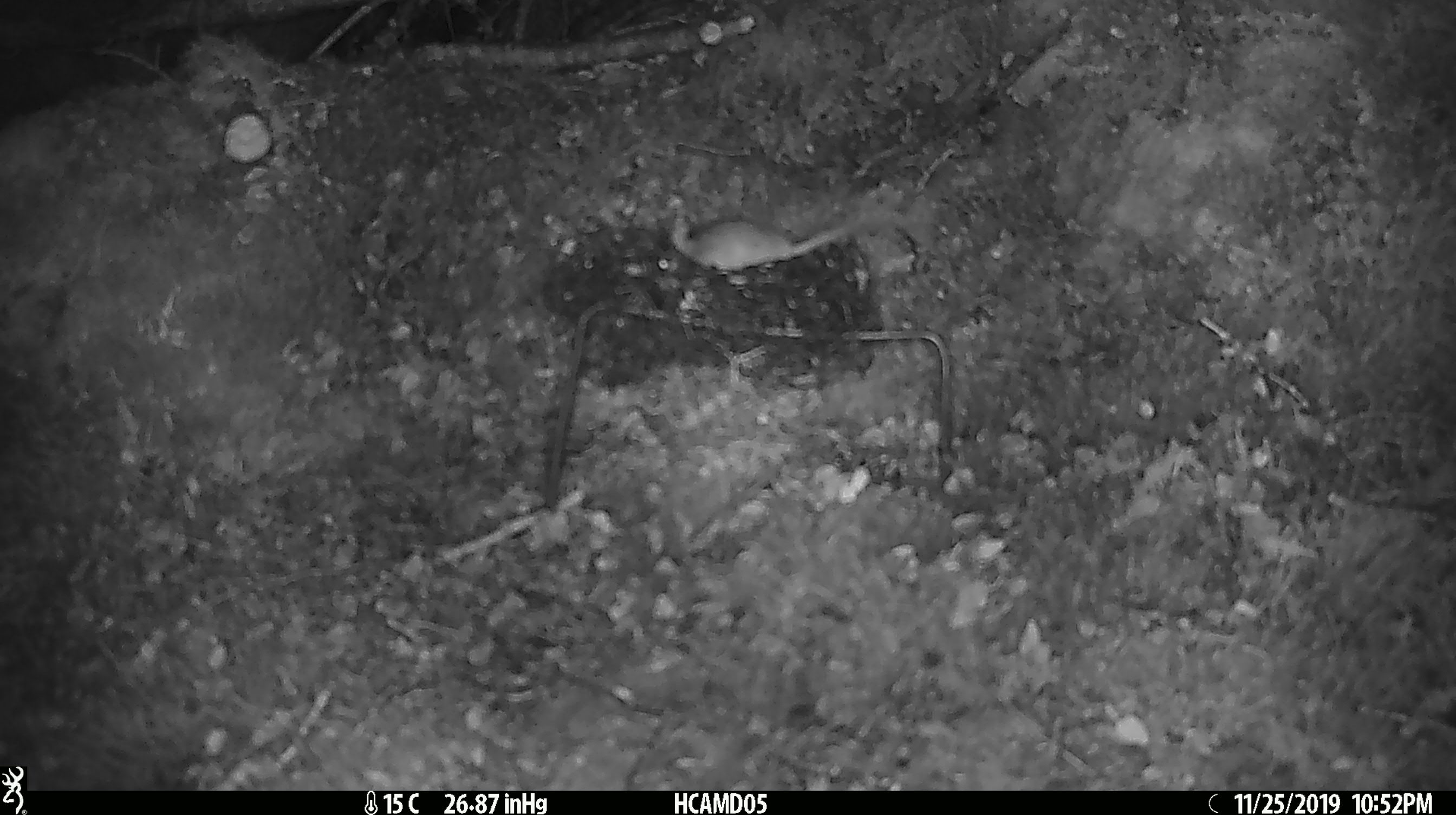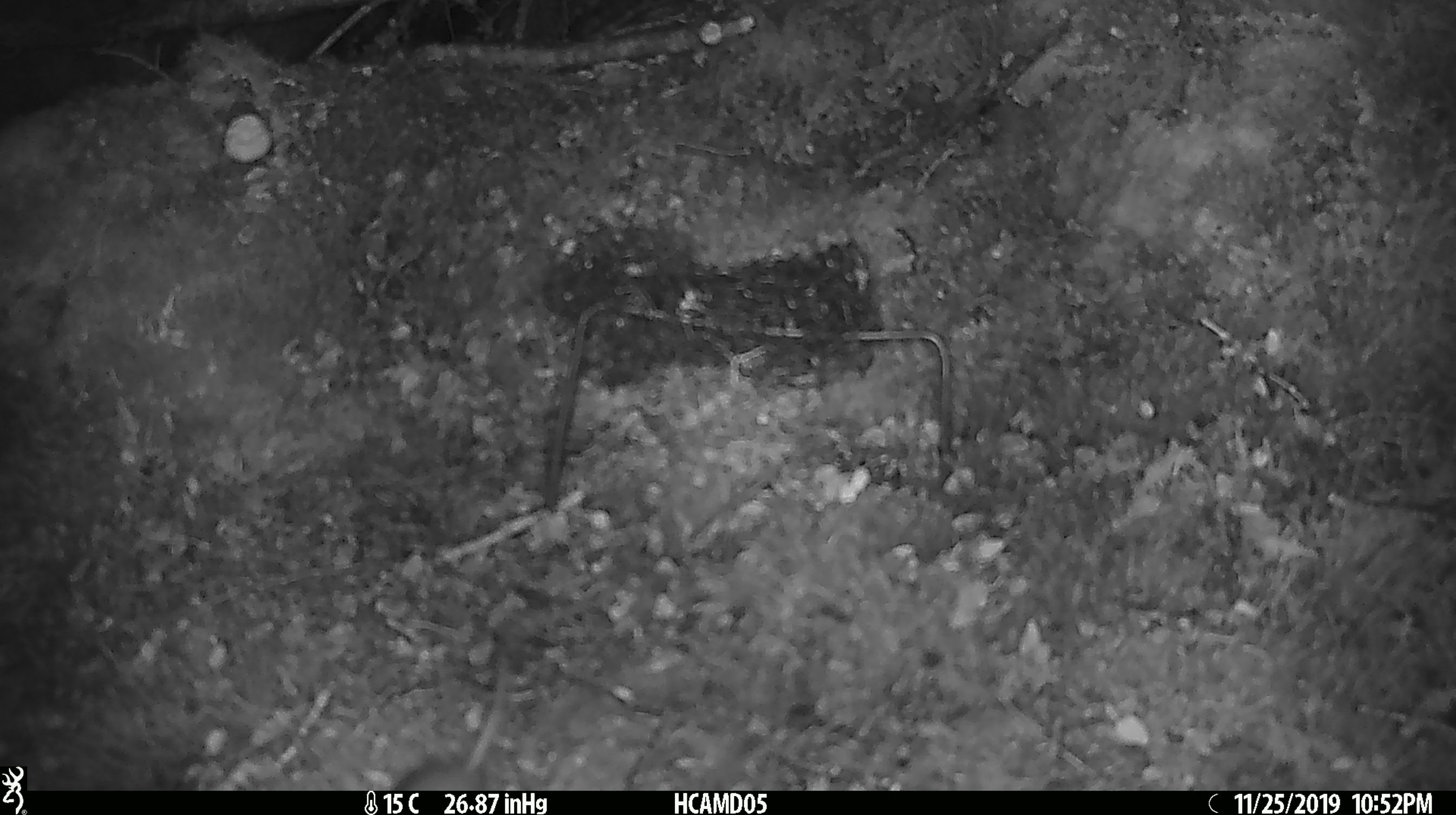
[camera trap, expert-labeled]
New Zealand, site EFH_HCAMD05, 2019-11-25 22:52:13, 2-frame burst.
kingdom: Animalia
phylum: Chordata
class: Mammalia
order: Rodentia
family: Muridae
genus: Mus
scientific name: Mus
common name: mouse